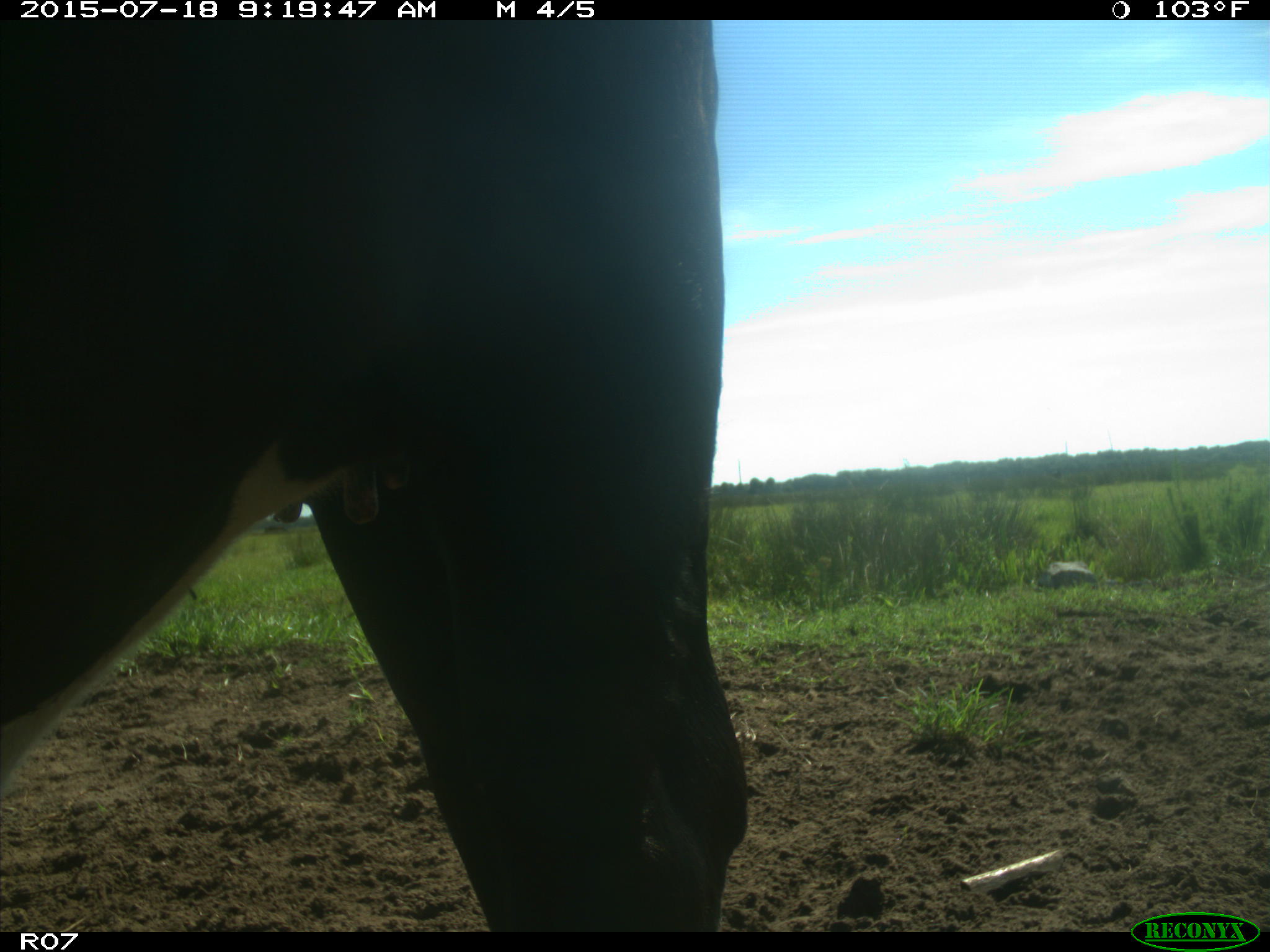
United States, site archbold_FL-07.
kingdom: Animalia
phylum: Chordata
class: Mammalia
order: Artiodactyla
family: Bovidae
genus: Bos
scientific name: Bos taurus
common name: domestic cow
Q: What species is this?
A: Bos taurus (domestic cow).